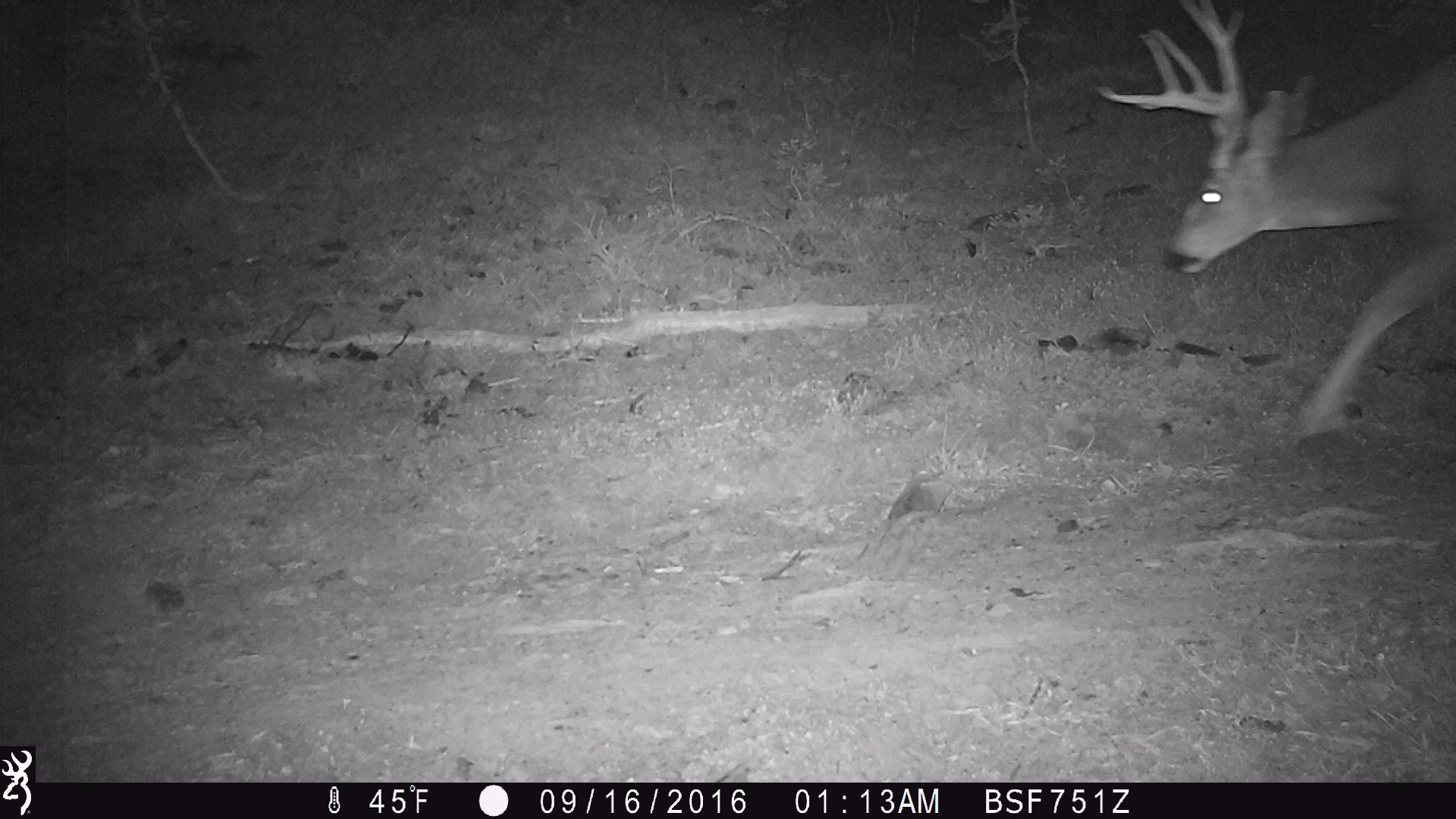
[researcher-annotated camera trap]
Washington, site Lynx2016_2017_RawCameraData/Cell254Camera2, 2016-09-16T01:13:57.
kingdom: Animalia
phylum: Chordata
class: Mammalia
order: Artiodactyla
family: Cervidae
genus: Odocoileus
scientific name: Odocoileus hemionus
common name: mule deer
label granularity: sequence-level